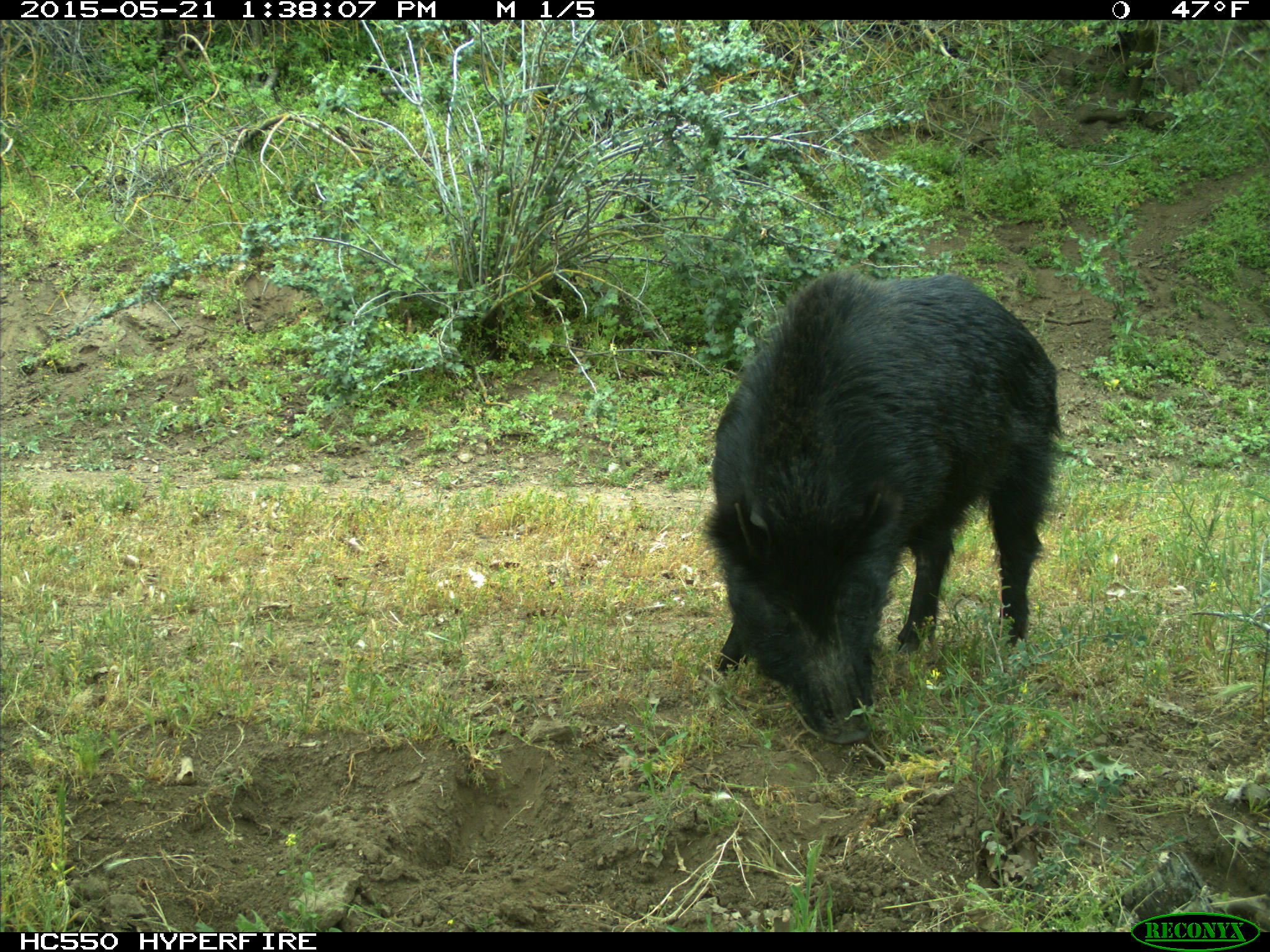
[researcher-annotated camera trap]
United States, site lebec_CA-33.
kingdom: Animalia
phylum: Chordata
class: Mammalia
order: Artiodactyla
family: Suidae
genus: Sus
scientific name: Sus scrofa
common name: wild boar